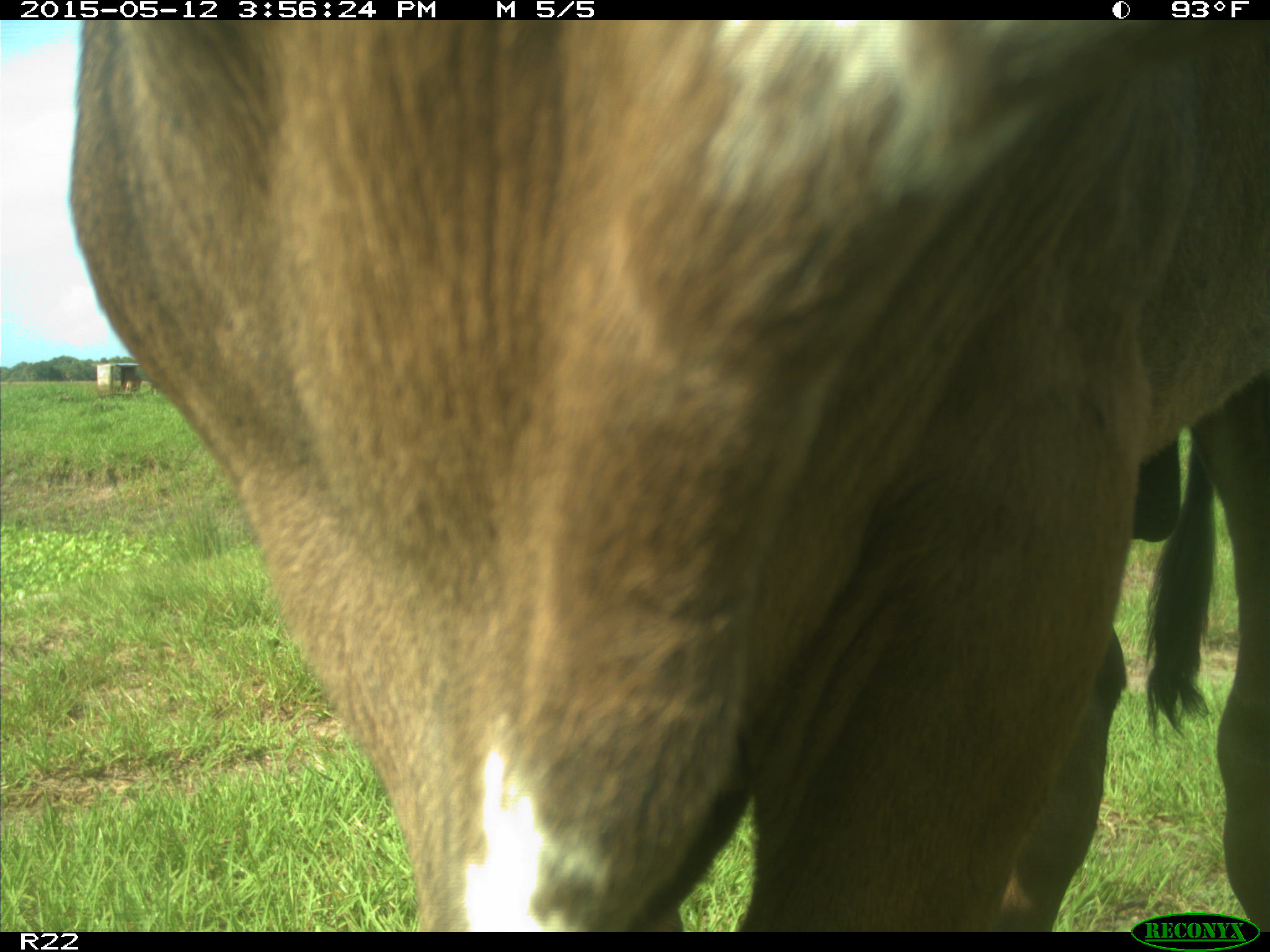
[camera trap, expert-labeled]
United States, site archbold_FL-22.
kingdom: Animalia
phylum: Chordata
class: Mammalia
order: Artiodactyla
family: Bovidae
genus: Bos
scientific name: Bos taurus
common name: domestic cow